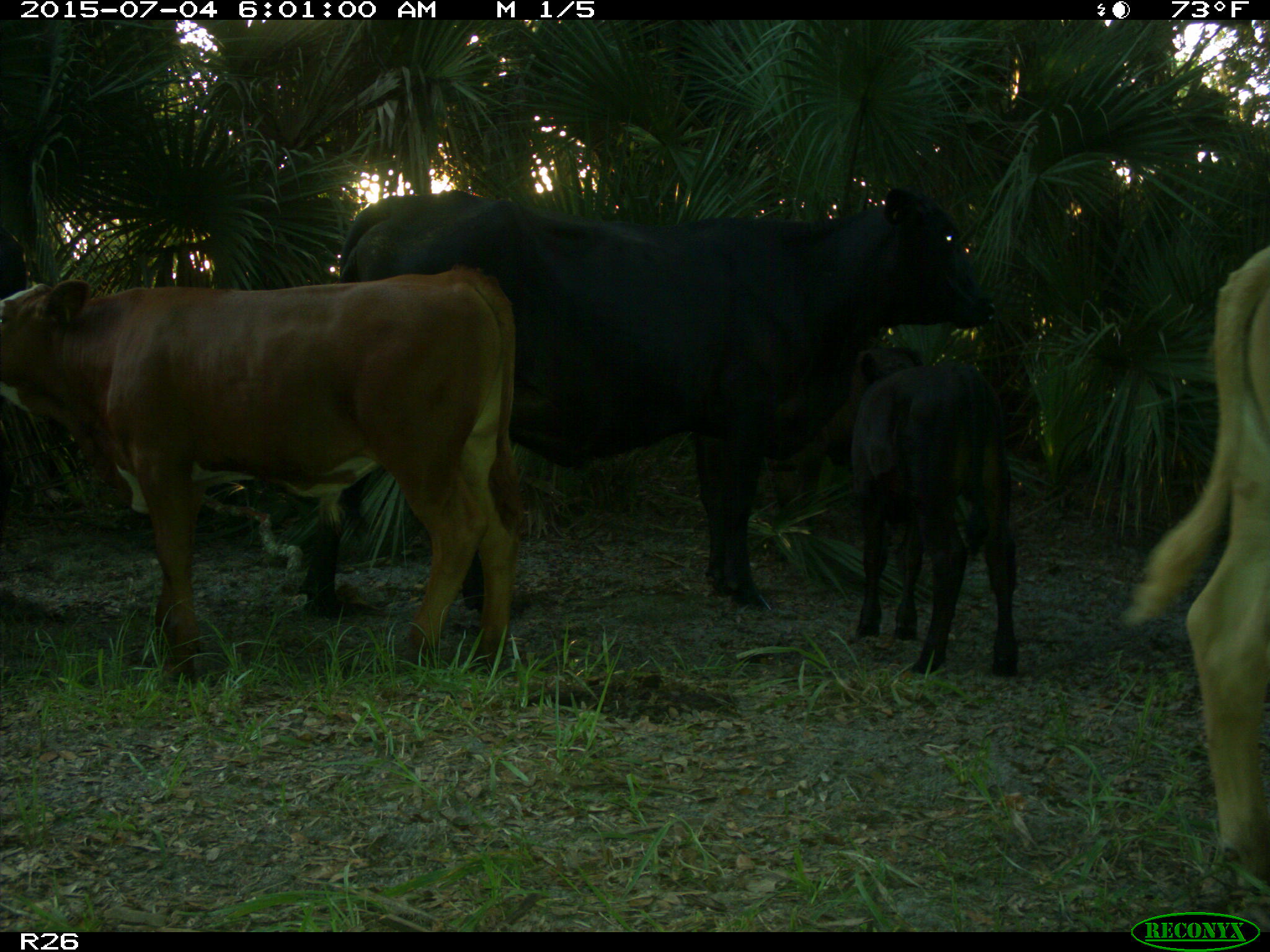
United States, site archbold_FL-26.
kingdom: Animalia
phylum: Chordata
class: Mammalia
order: Artiodactyla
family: Bovidae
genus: Bos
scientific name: Bos taurus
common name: domestic cow